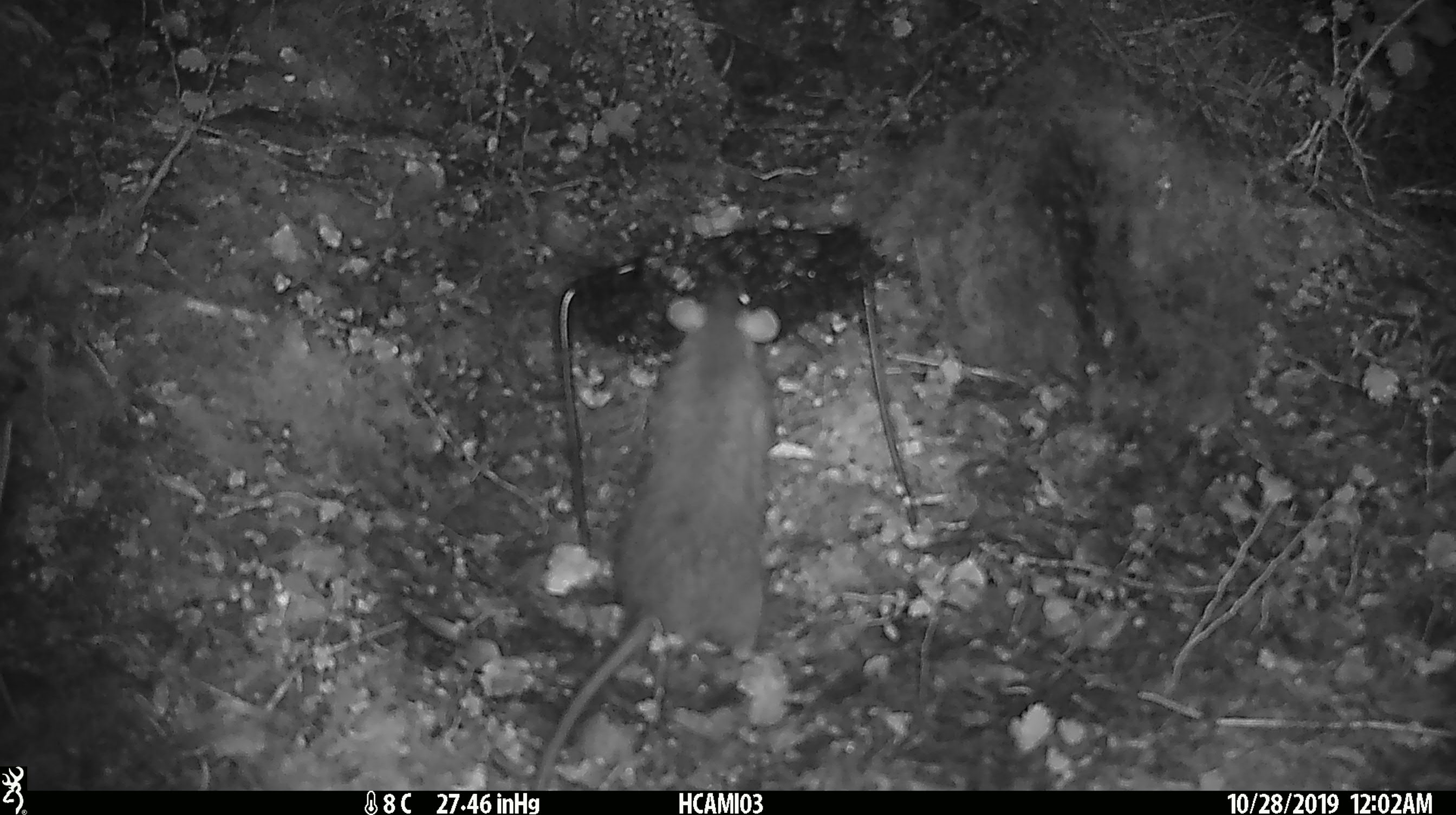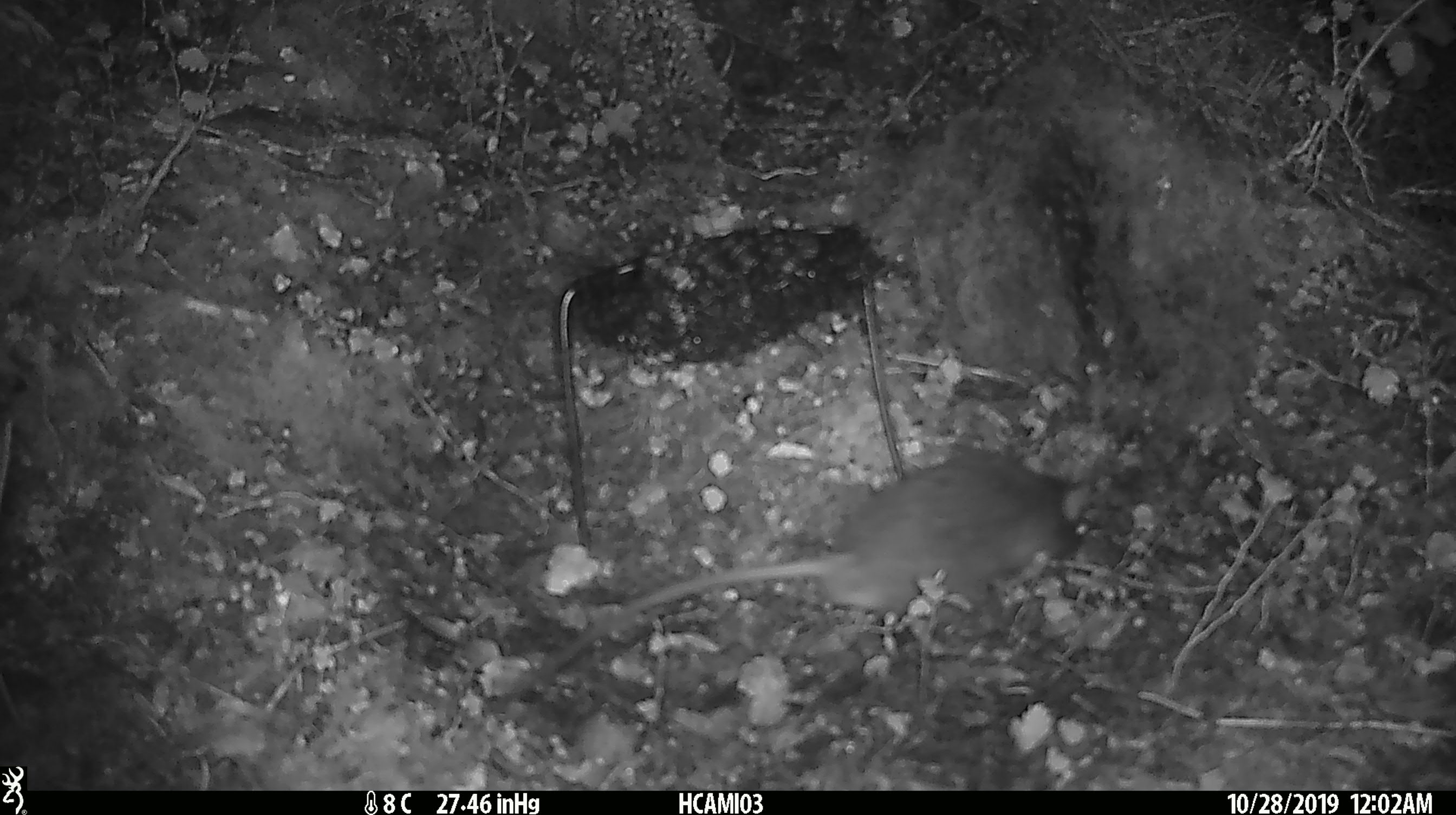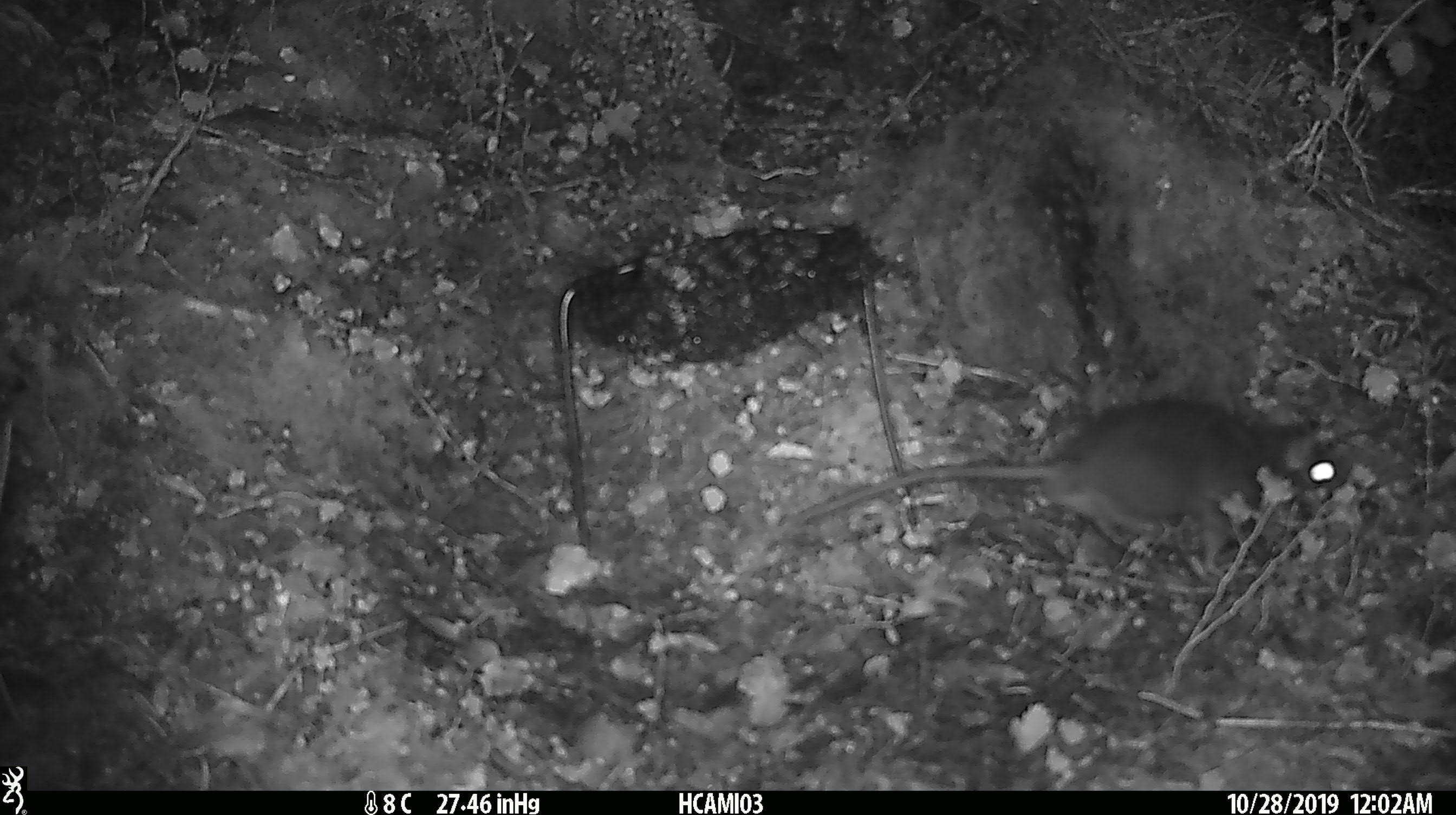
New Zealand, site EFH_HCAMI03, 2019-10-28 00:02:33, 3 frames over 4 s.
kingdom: Animalia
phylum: Chordata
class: Mammalia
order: Rodentia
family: Muridae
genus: Rattus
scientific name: Rattus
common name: rat